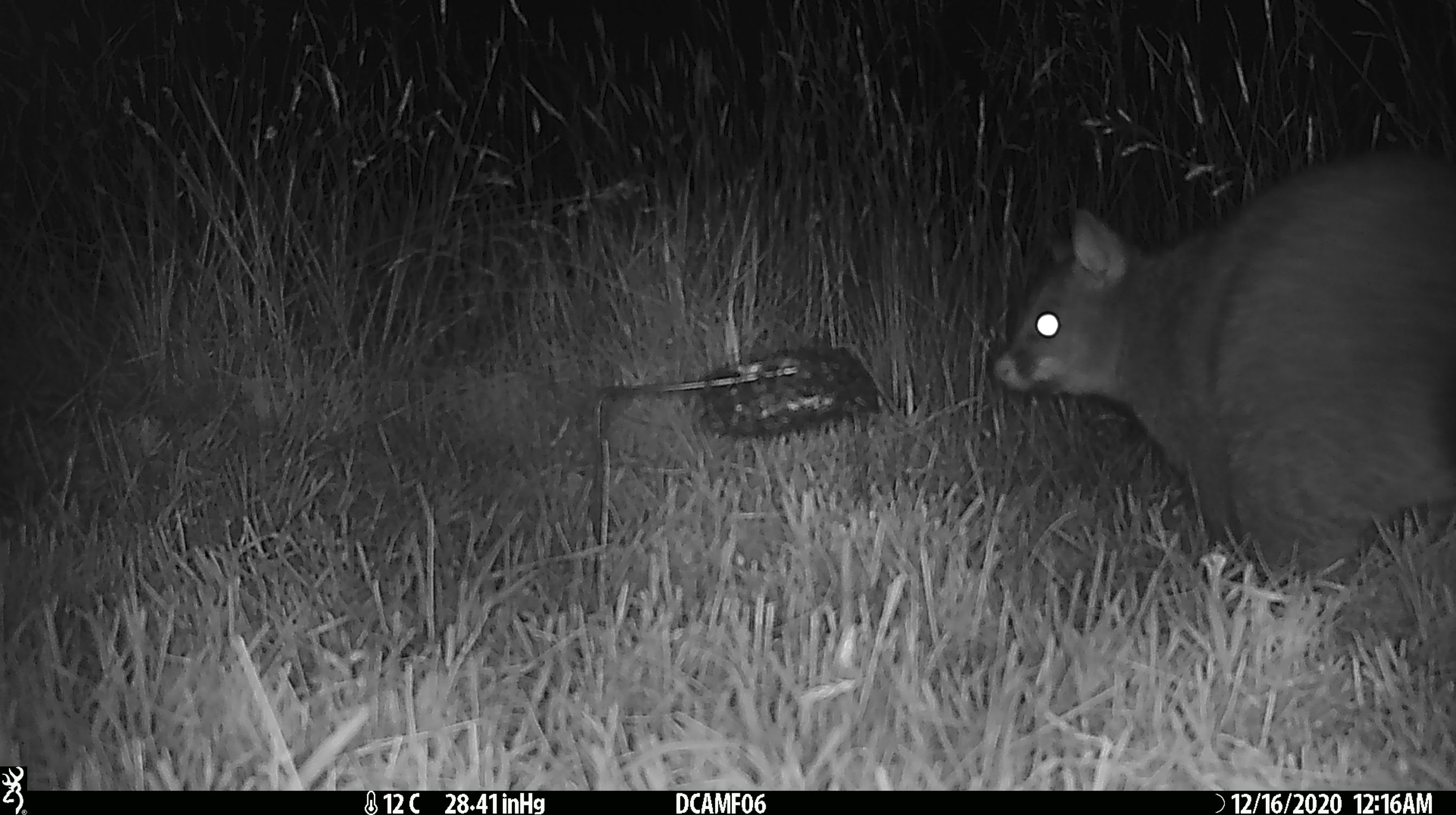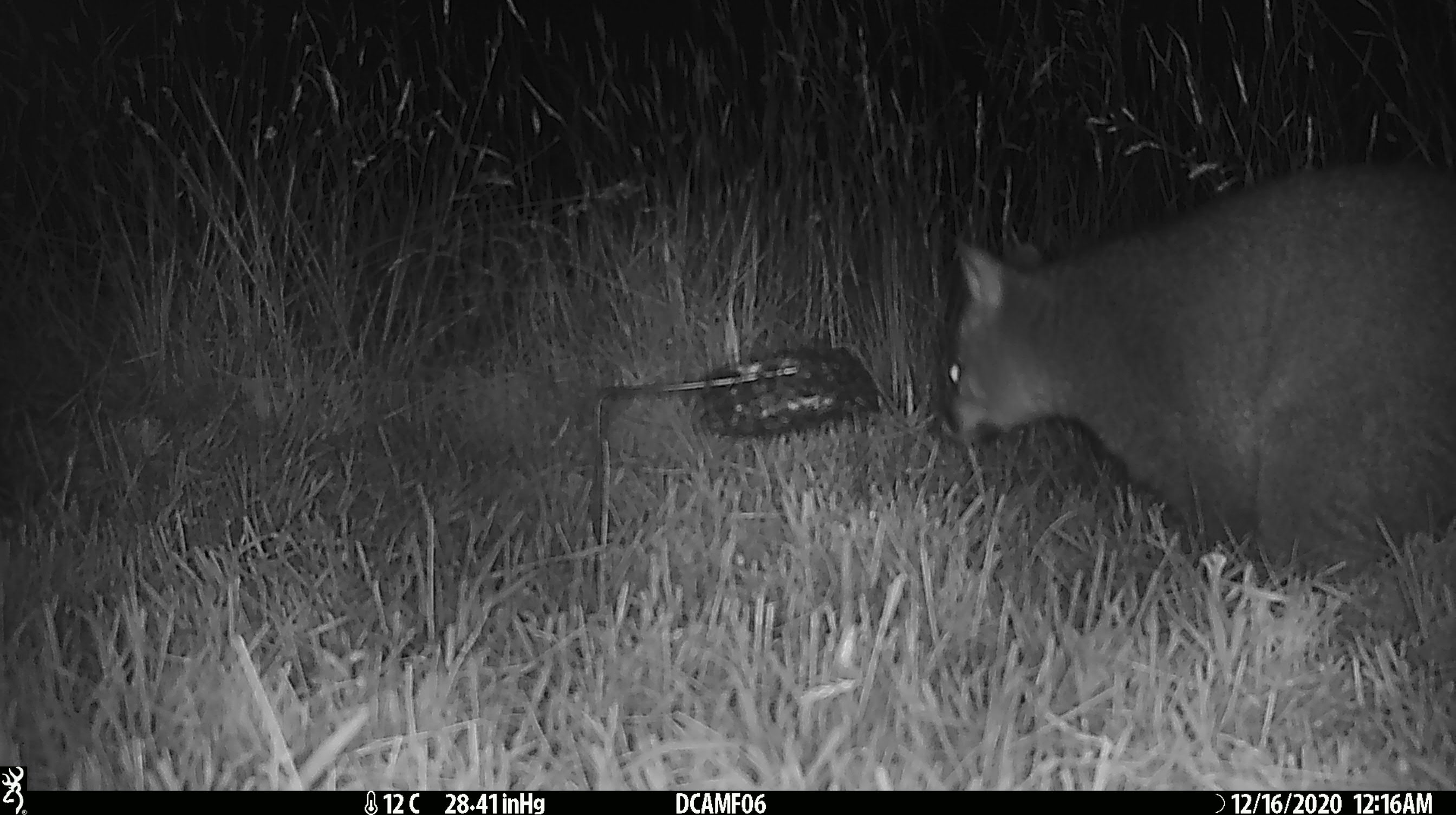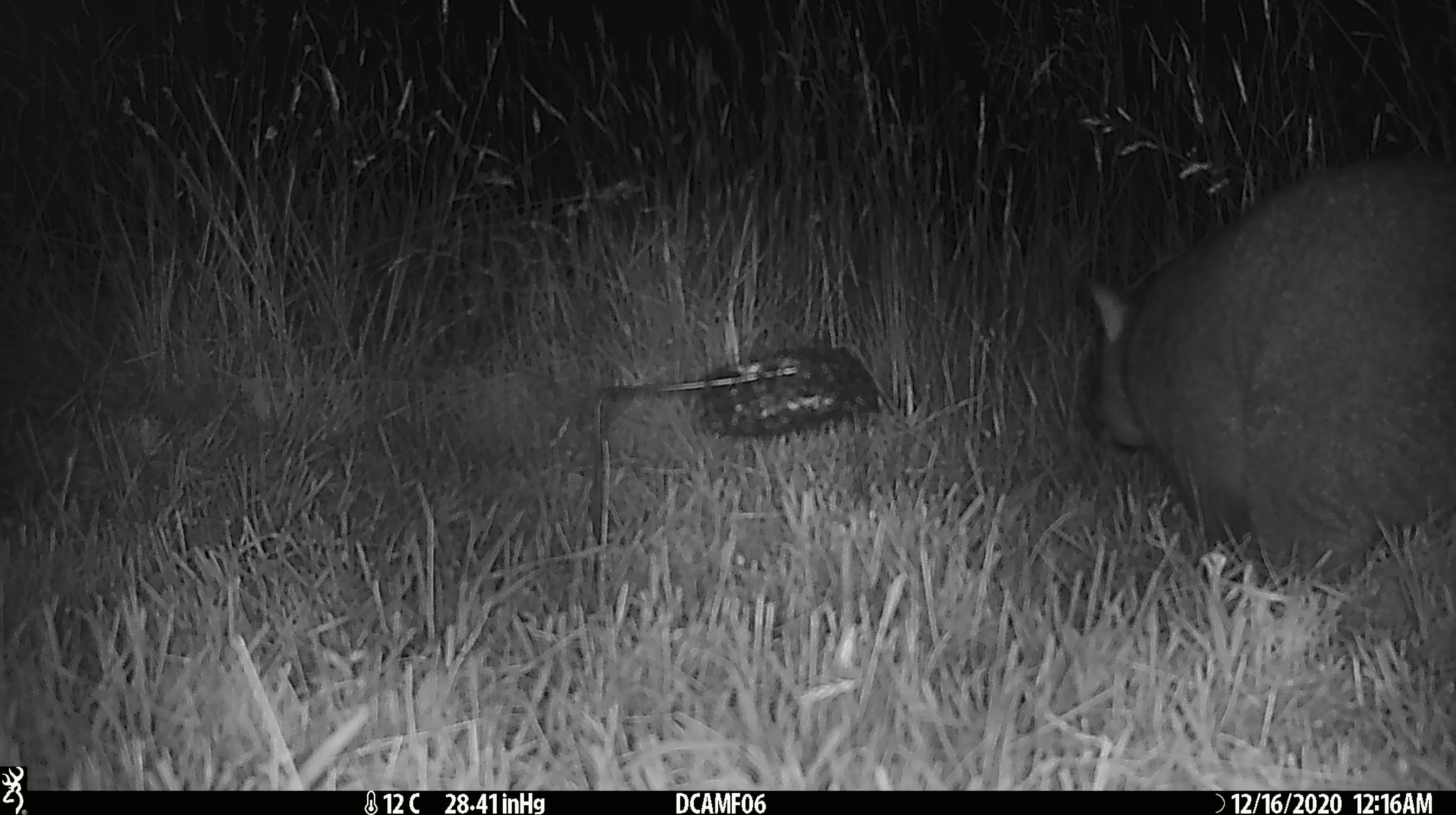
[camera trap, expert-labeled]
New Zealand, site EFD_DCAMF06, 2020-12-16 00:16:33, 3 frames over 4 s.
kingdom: Animalia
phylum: Chordata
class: Mammalia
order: Diprotodontia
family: Phalangeridae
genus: Trichosurus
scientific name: Trichosurus vulpecula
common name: common brushtail possum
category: possum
Possum (common brushtail possum) (Trichosurus vulpecula).